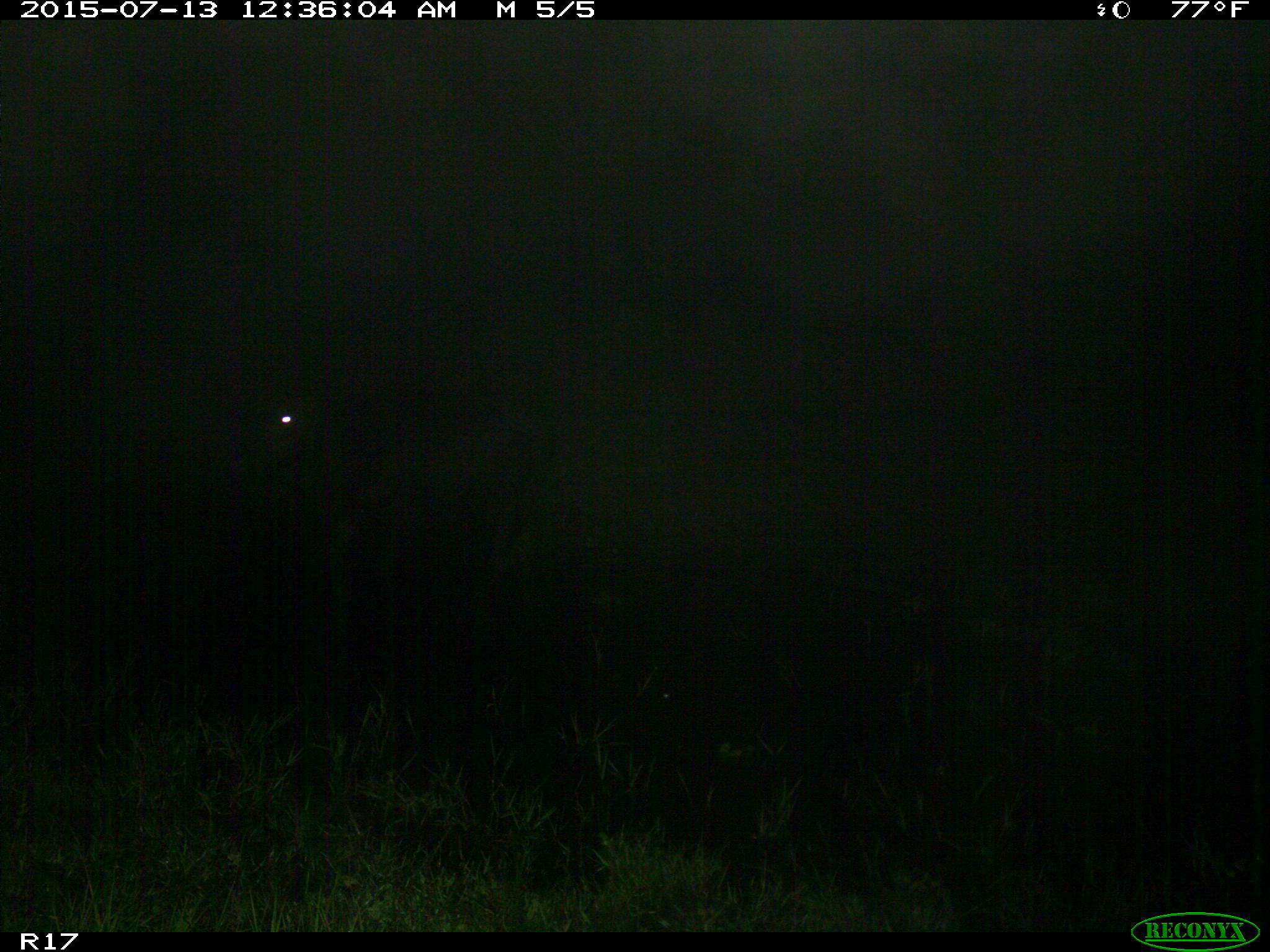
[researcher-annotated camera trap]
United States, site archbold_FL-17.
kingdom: Animalia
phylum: Chordata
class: Mammalia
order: Artiodactyla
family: Bovidae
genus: Bos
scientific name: Bos taurus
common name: domestic cow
Bos taurus (domestic cow).